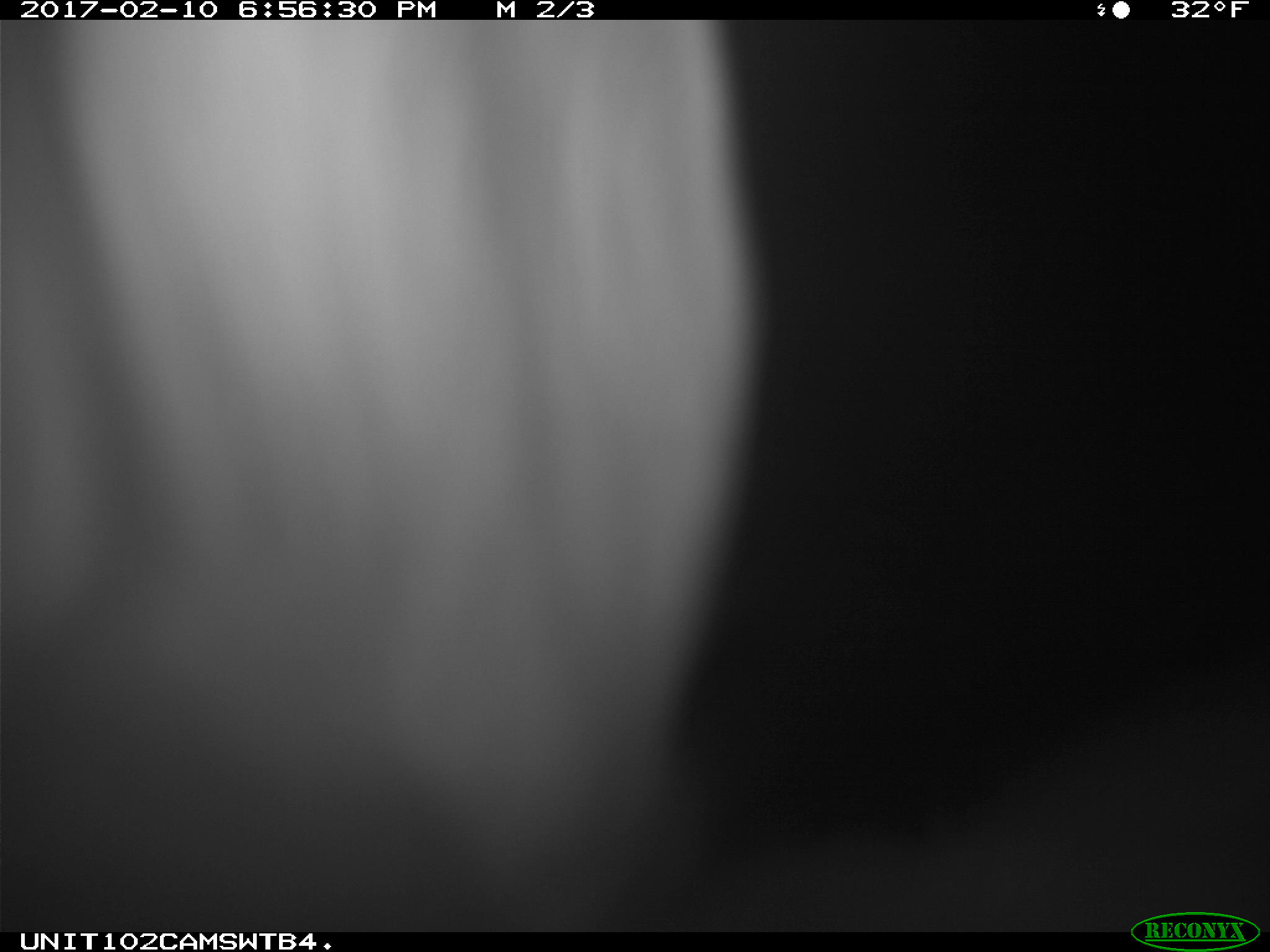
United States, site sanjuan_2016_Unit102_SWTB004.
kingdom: Animalia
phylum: Chordata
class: Mammalia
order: Lagomorpha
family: Leporidae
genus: Lepus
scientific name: Lepus americanus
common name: snowshoe hare